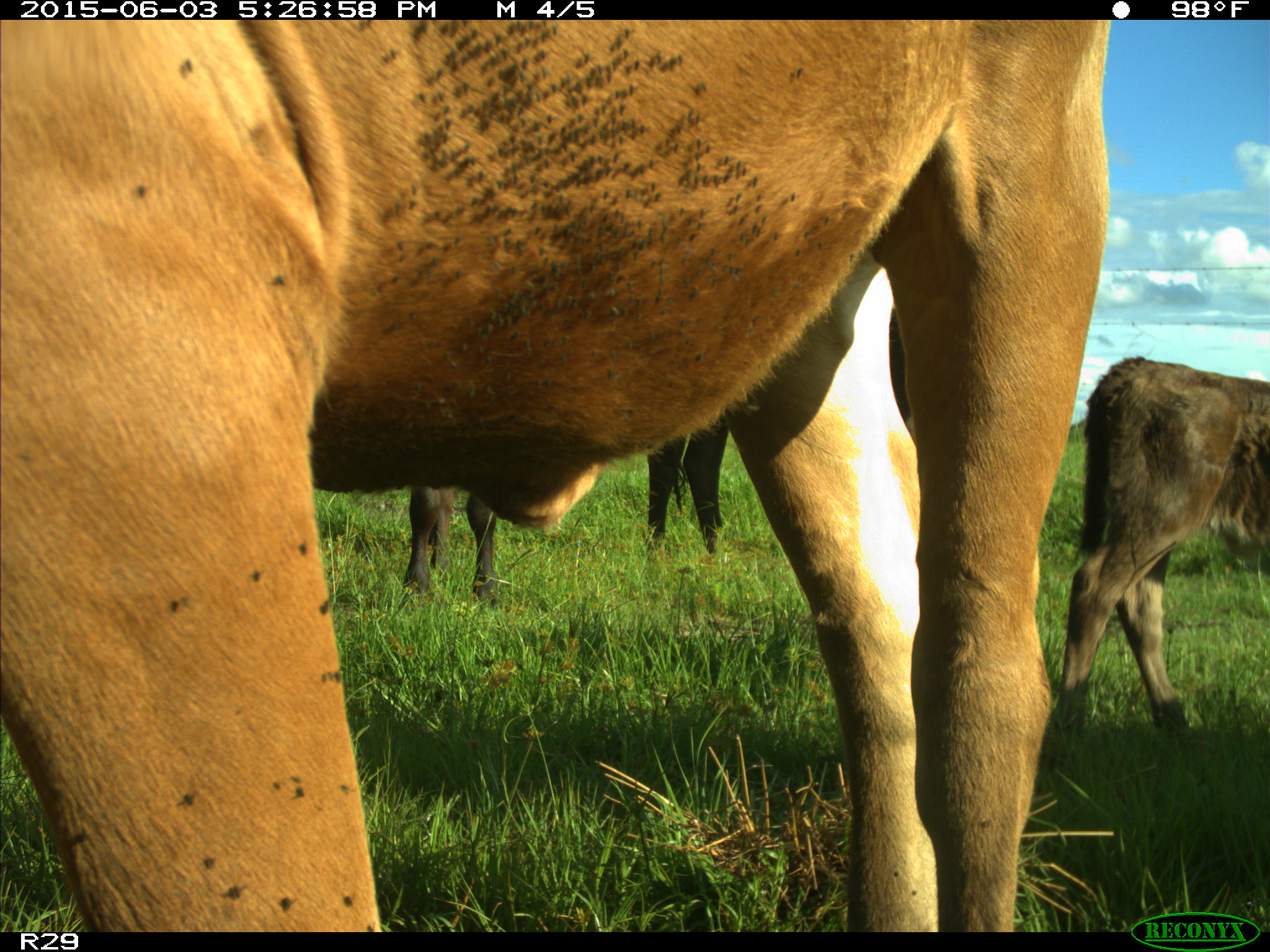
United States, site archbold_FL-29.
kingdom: Animalia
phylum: Chordata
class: Mammalia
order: Artiodactyla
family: Bovidae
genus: Bos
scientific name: Bos taurus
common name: domestic cow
Bos taurus (domestic cow).